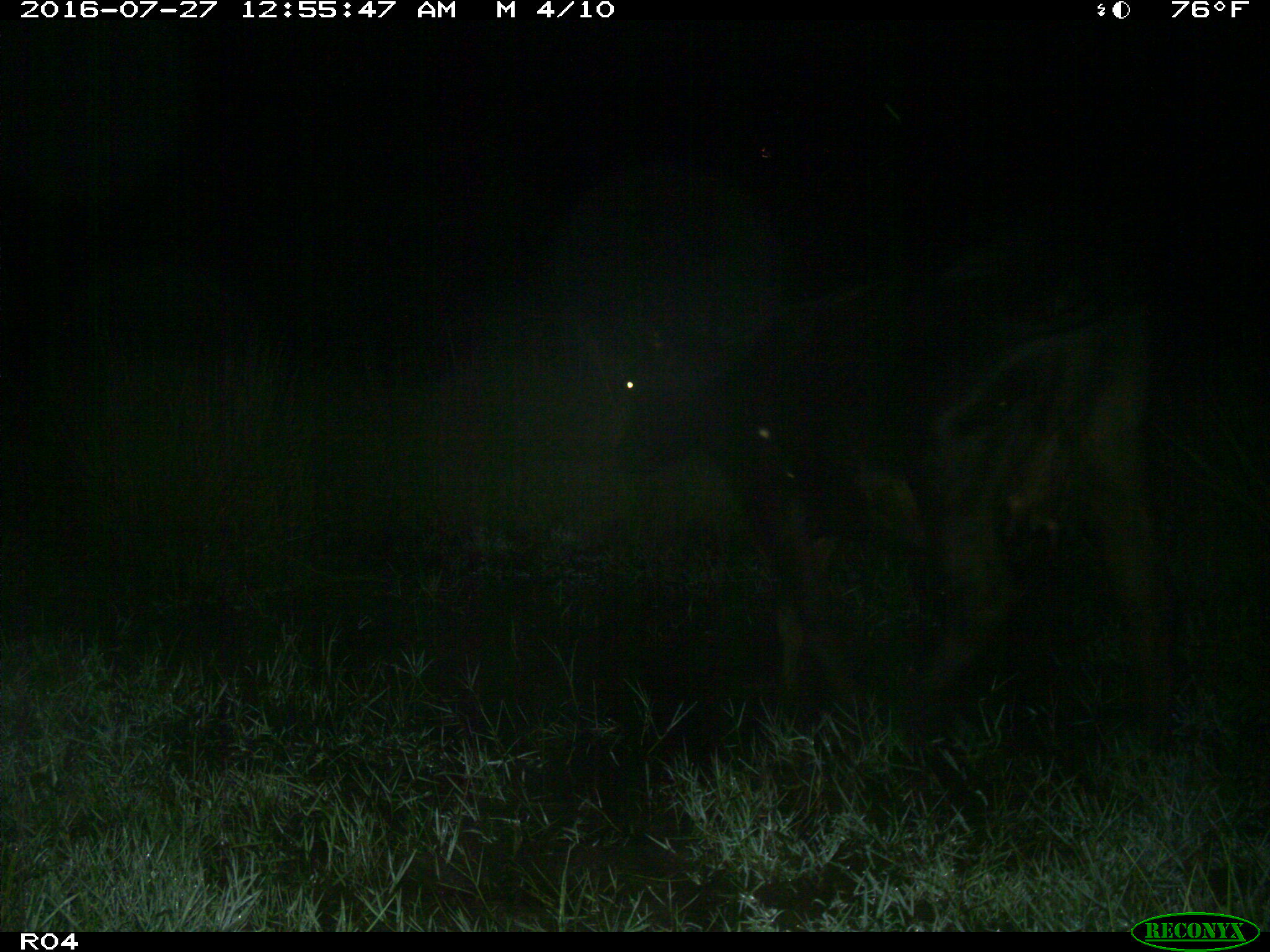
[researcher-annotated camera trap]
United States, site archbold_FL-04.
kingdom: Animalia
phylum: Chordata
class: Mammalia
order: Artiodactyla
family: Bovidae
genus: Bos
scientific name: Bos taurus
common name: domestic cow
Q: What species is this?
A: Bos taurus (domestic cow).